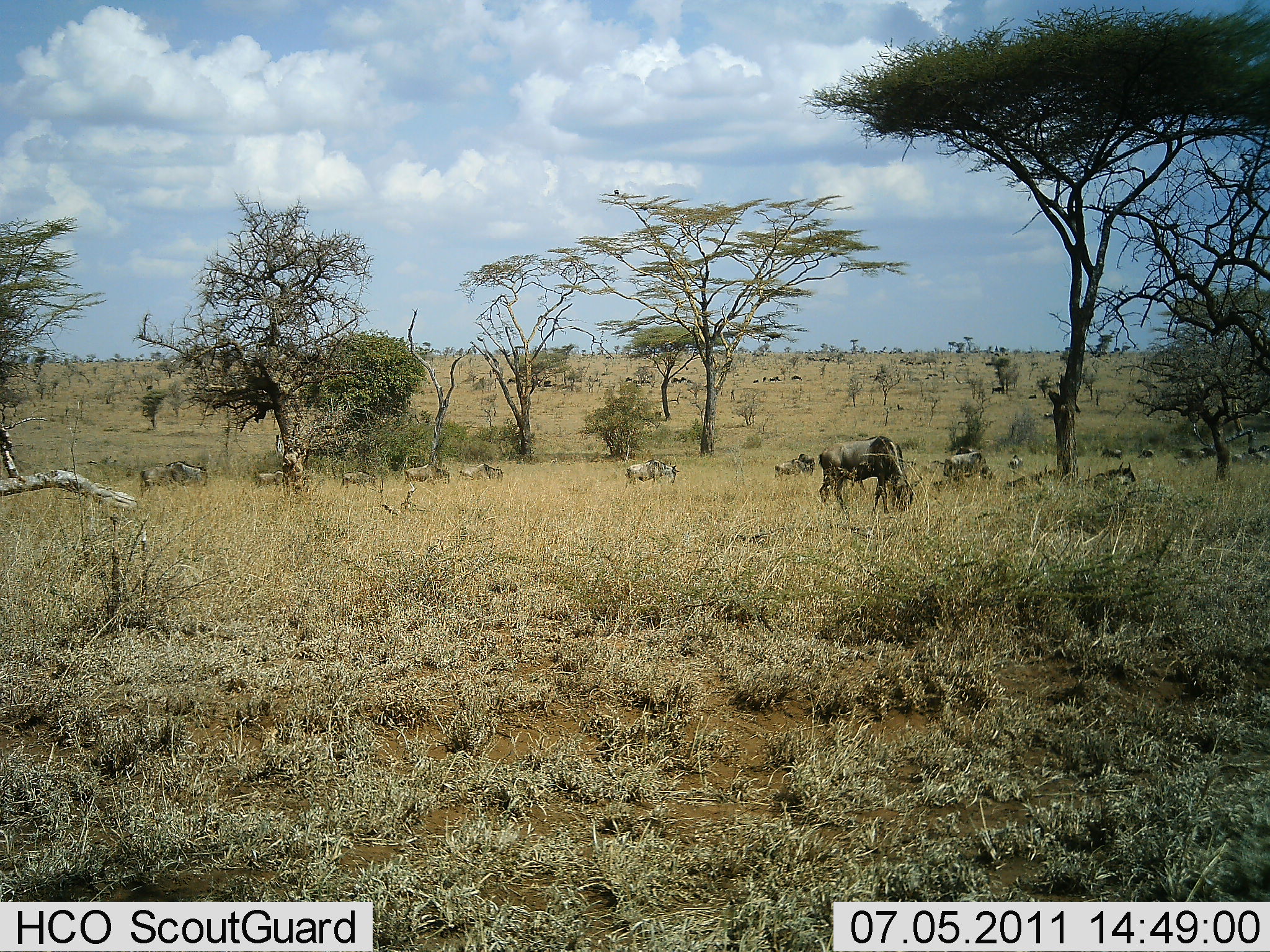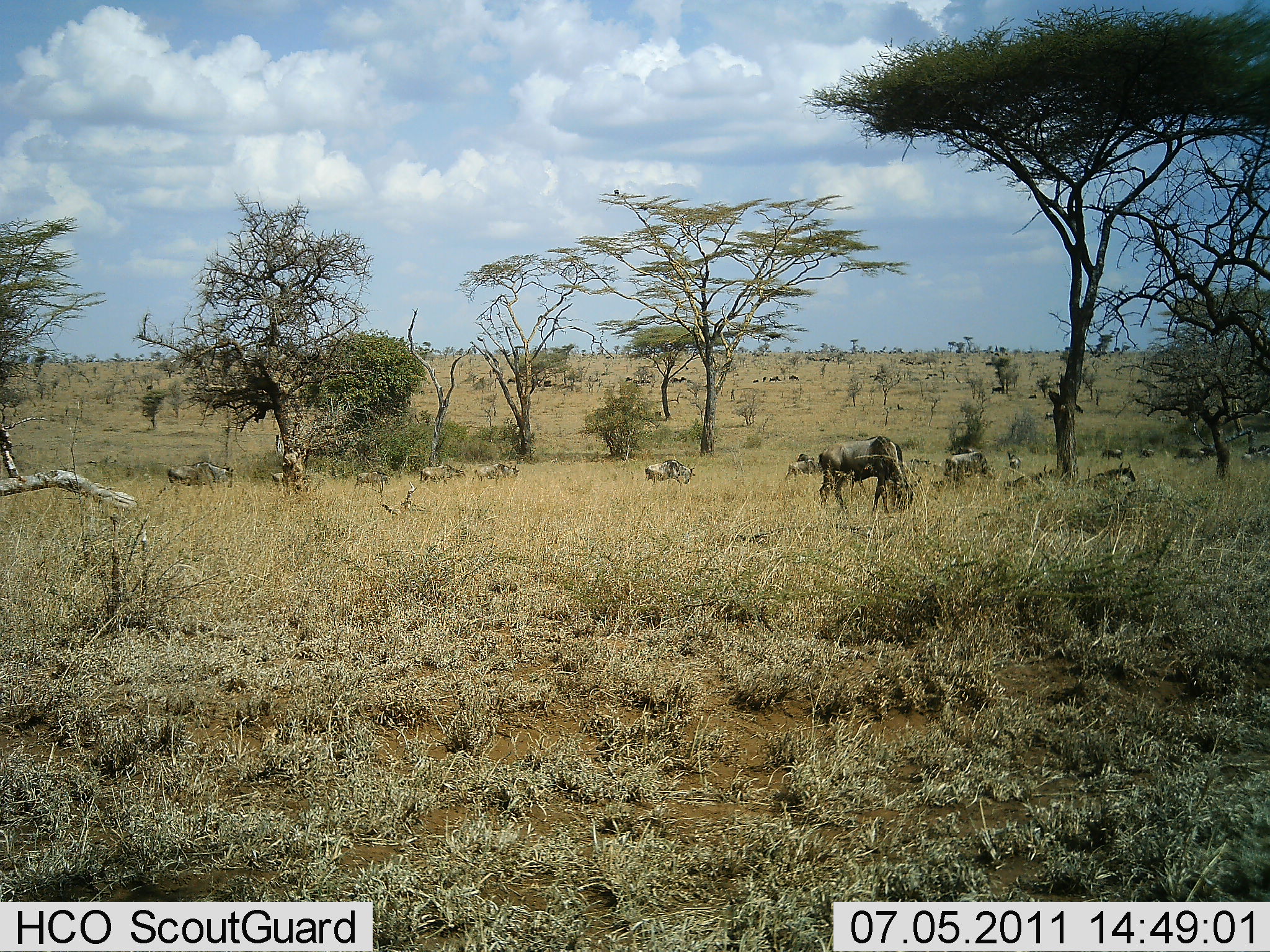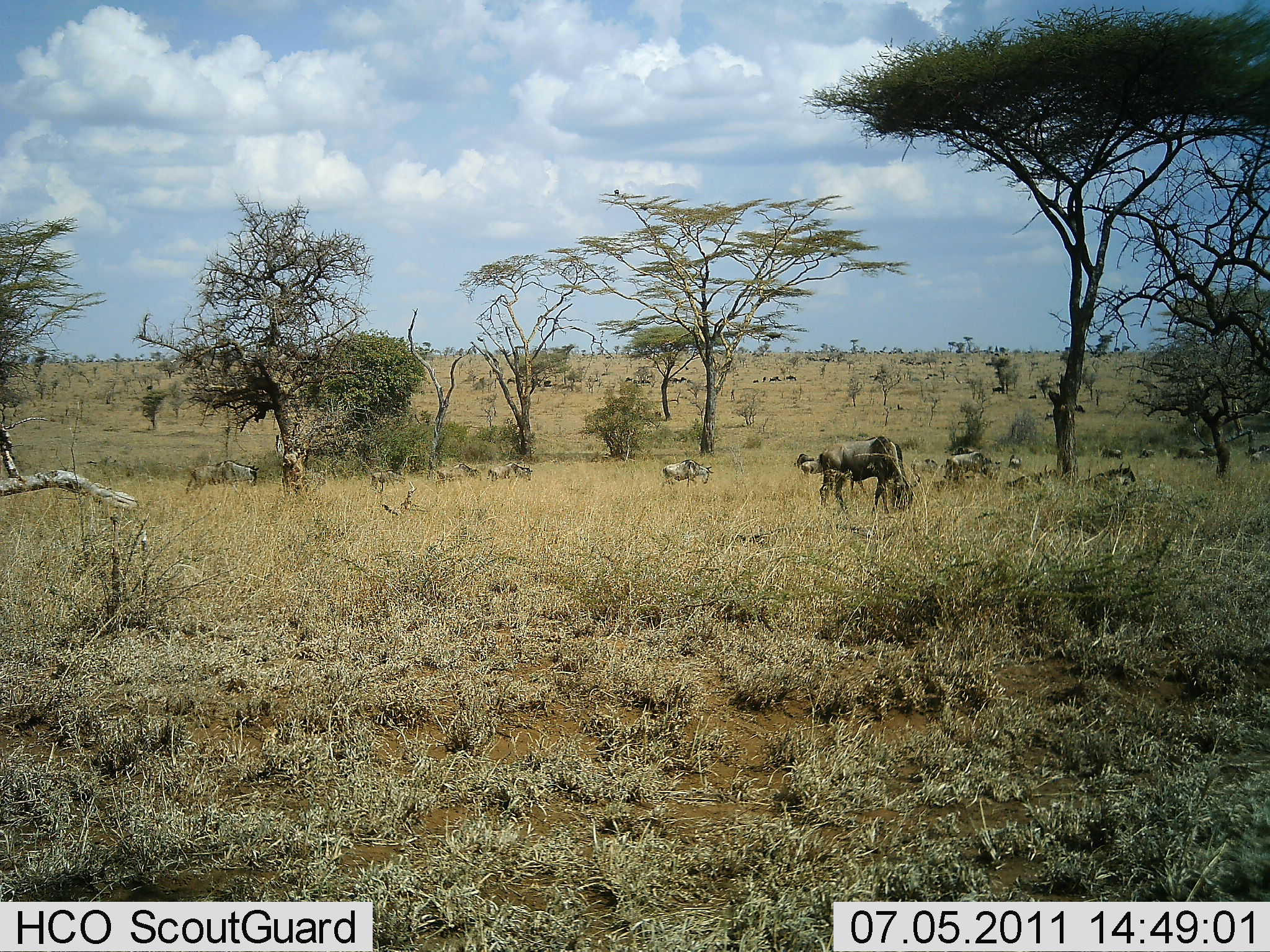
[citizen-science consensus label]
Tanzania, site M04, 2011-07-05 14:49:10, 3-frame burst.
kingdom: Animalia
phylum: Chordata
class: Mammalia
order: Artiodactyla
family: Bovidae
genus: Connochaetes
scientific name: Connochaetes taurinus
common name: blue wildebeest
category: wildebeest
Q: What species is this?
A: Wildebeest (blue wildebeest) (Connochaetes taurinus).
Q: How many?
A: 11-50.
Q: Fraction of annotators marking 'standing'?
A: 20%.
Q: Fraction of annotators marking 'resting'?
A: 10%.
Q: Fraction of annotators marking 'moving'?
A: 80%.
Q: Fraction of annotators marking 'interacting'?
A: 0%.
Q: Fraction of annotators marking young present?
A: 0%.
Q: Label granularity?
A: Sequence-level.